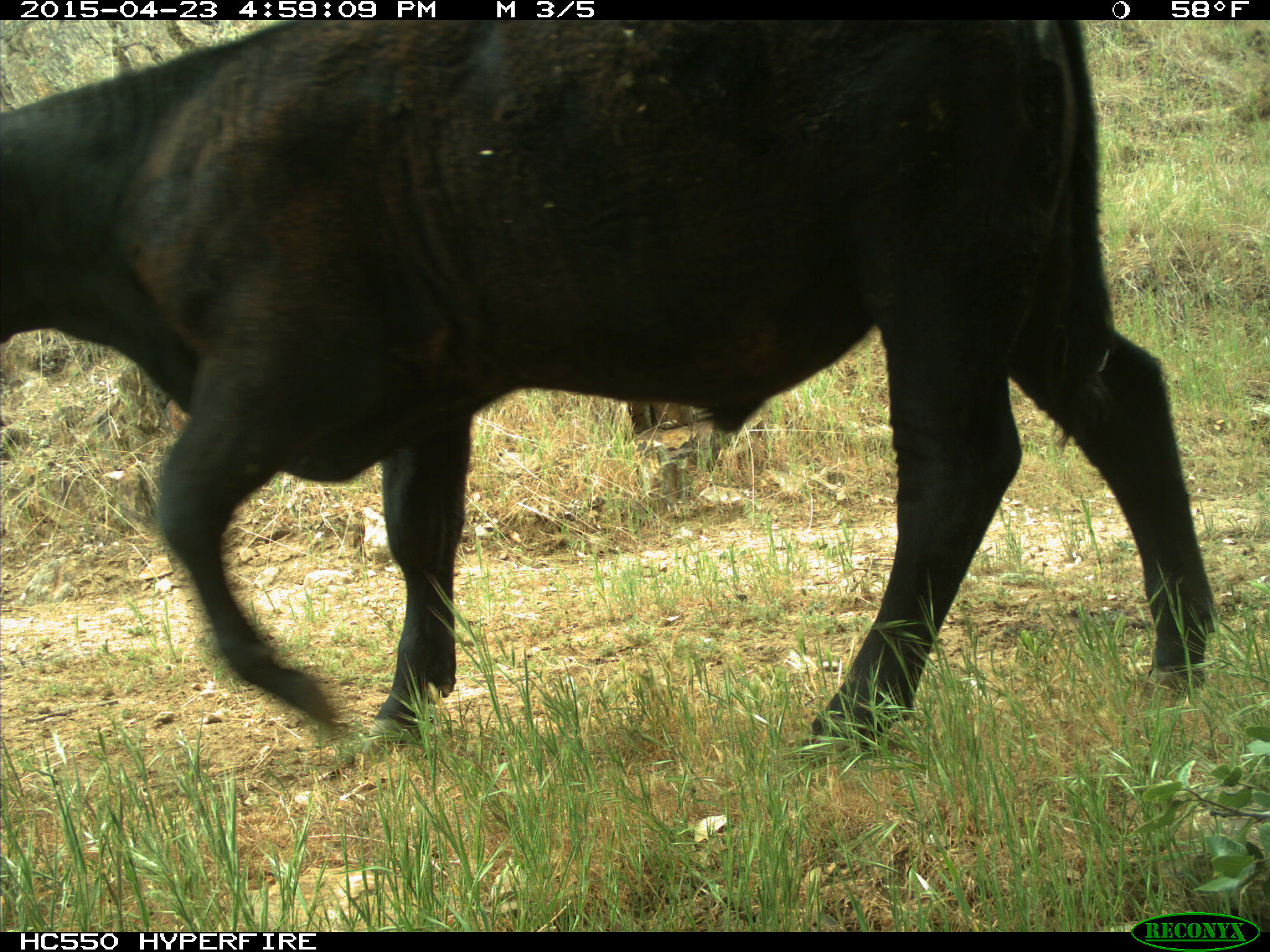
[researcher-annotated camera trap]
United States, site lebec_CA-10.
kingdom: Animalia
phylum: Chordata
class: Mammalia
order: Artiodactyla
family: Bovidae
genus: Bos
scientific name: Bos taurus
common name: domestic cow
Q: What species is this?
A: Bos taurus (domestic cow).